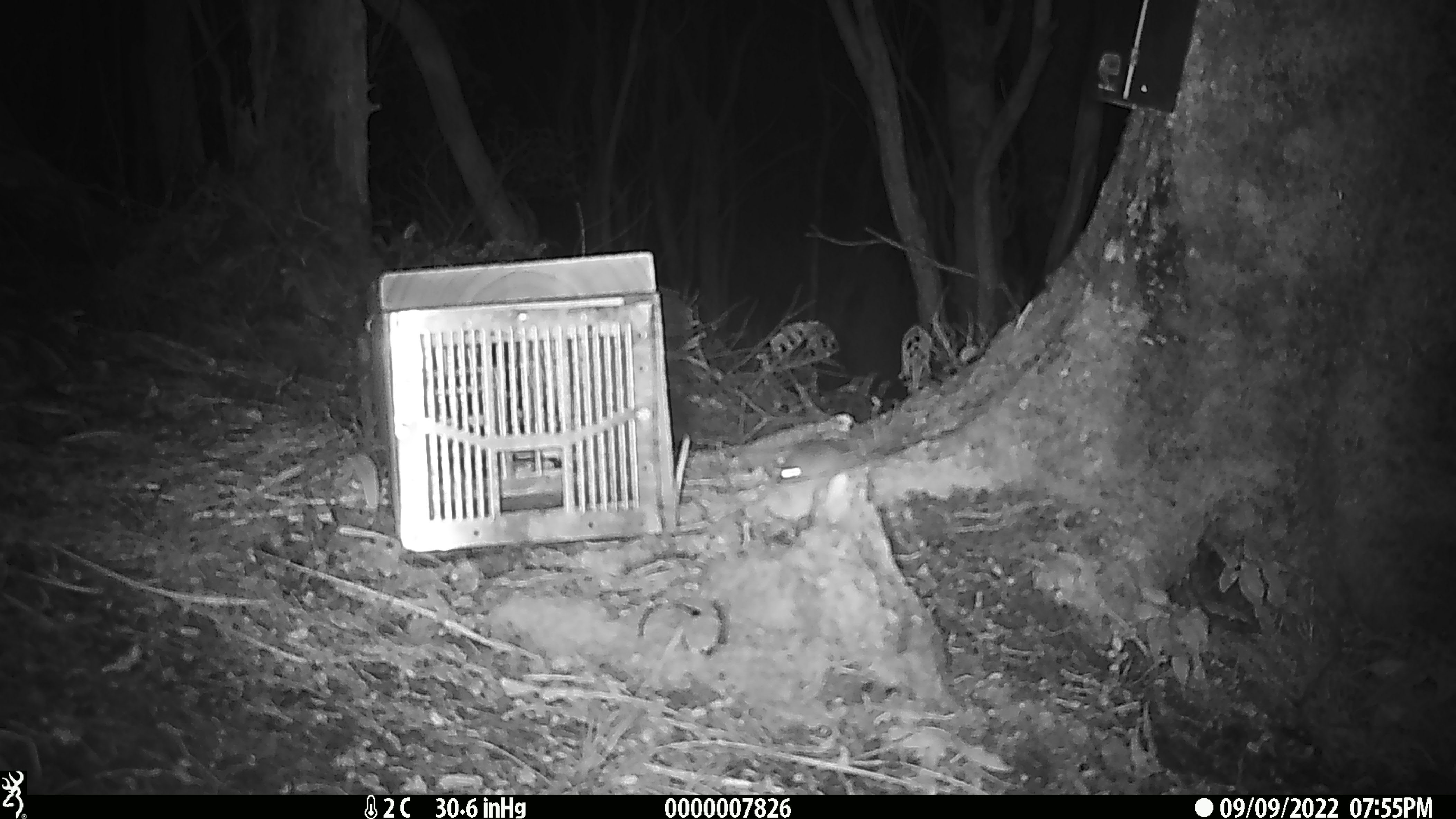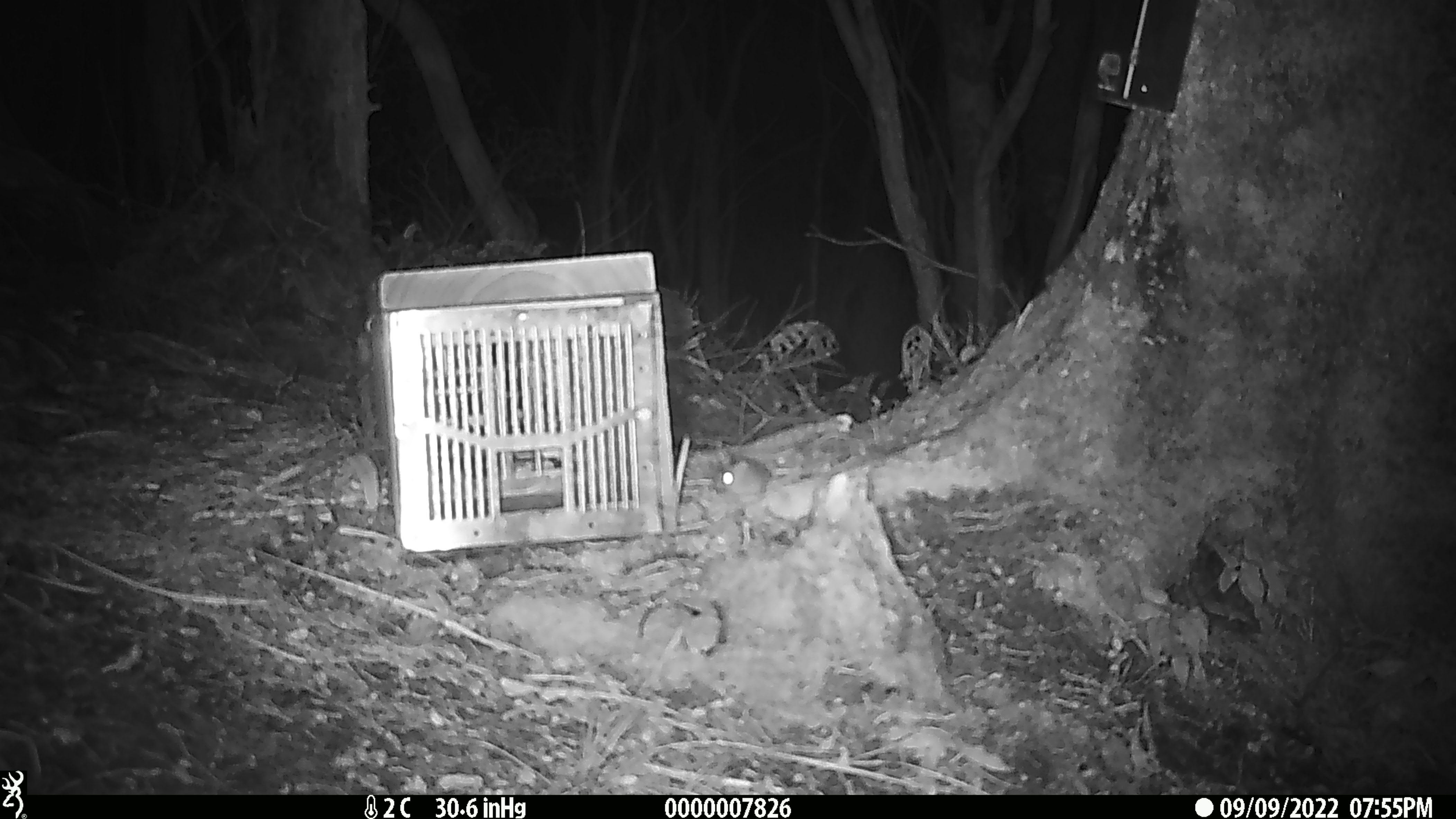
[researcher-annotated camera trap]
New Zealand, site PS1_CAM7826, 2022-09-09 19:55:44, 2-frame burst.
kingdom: Animalia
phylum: Chordata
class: Mammalia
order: Rodentia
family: Muridae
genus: Mus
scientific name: Mus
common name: mouse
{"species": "mouse (Mus)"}